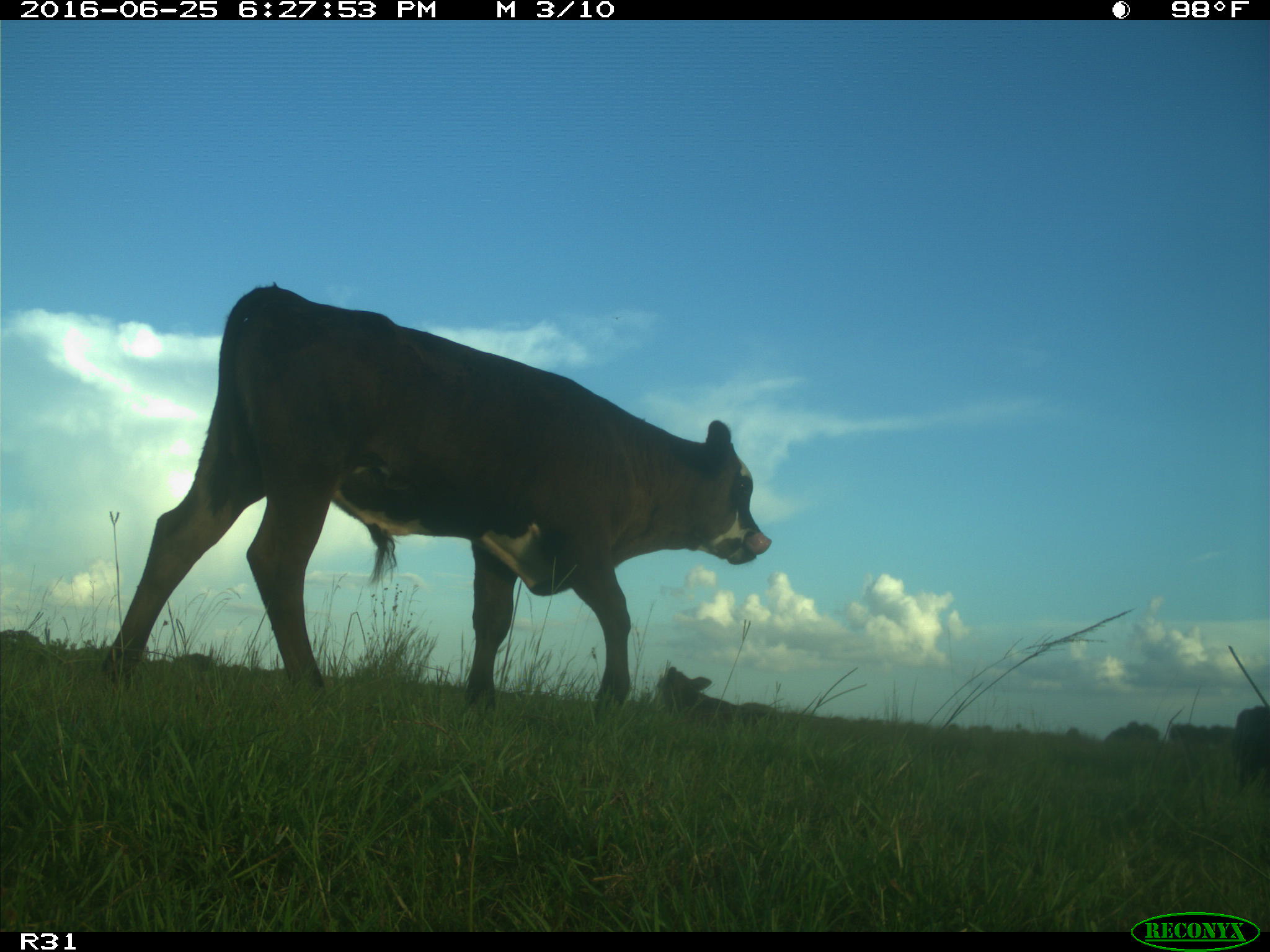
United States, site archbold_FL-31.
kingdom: Animalia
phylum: Chordata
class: Mammalia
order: Artiodactyla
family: Bovidae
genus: Bos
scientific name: Bos taurus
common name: domestic cow